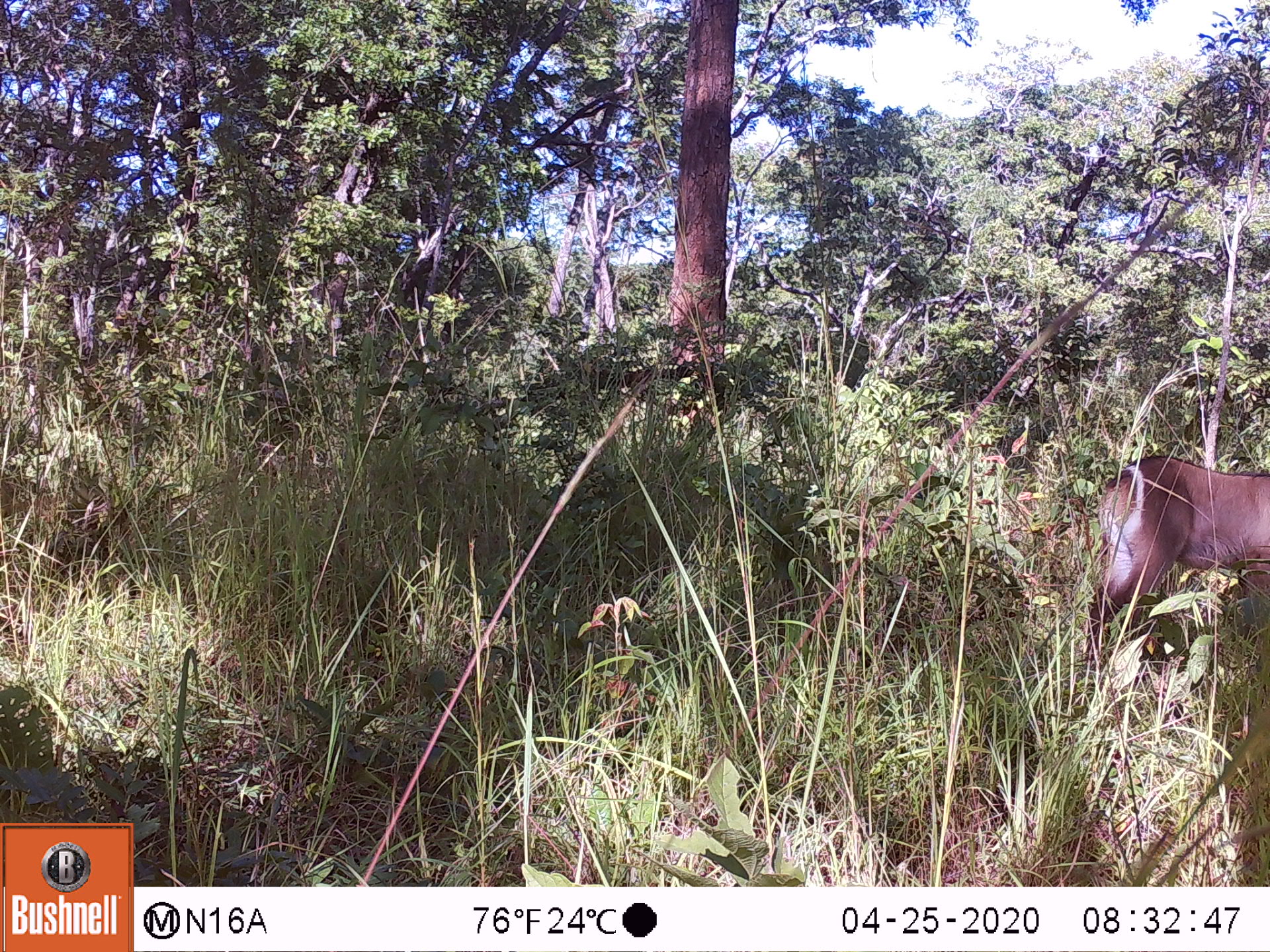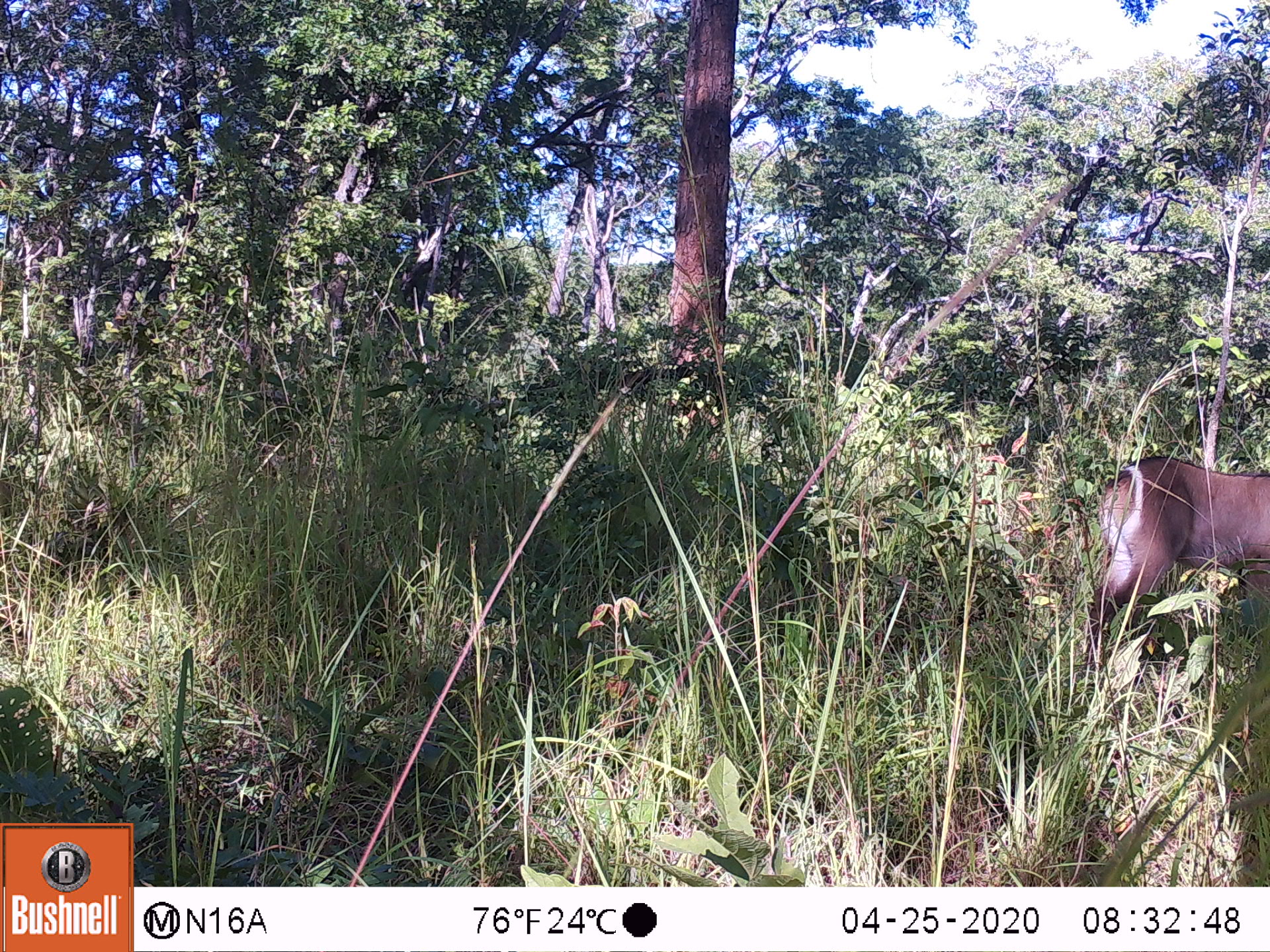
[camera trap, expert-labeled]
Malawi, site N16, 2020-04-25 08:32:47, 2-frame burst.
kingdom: Animalia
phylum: Chordata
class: Mammalia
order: Artiodactyla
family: Bovidae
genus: Kobus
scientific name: Kobus ellipsiprymnus ellipsiprymnus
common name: common waterbuck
Common waterbuck (Kobus ellipsiprymnus ellipsiprymnus), count 1.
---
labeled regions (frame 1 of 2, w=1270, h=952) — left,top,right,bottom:
common waterbuck: 1082,451,1262,672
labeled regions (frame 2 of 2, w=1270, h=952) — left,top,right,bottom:
common waterbuck: 1074,458,1262,663